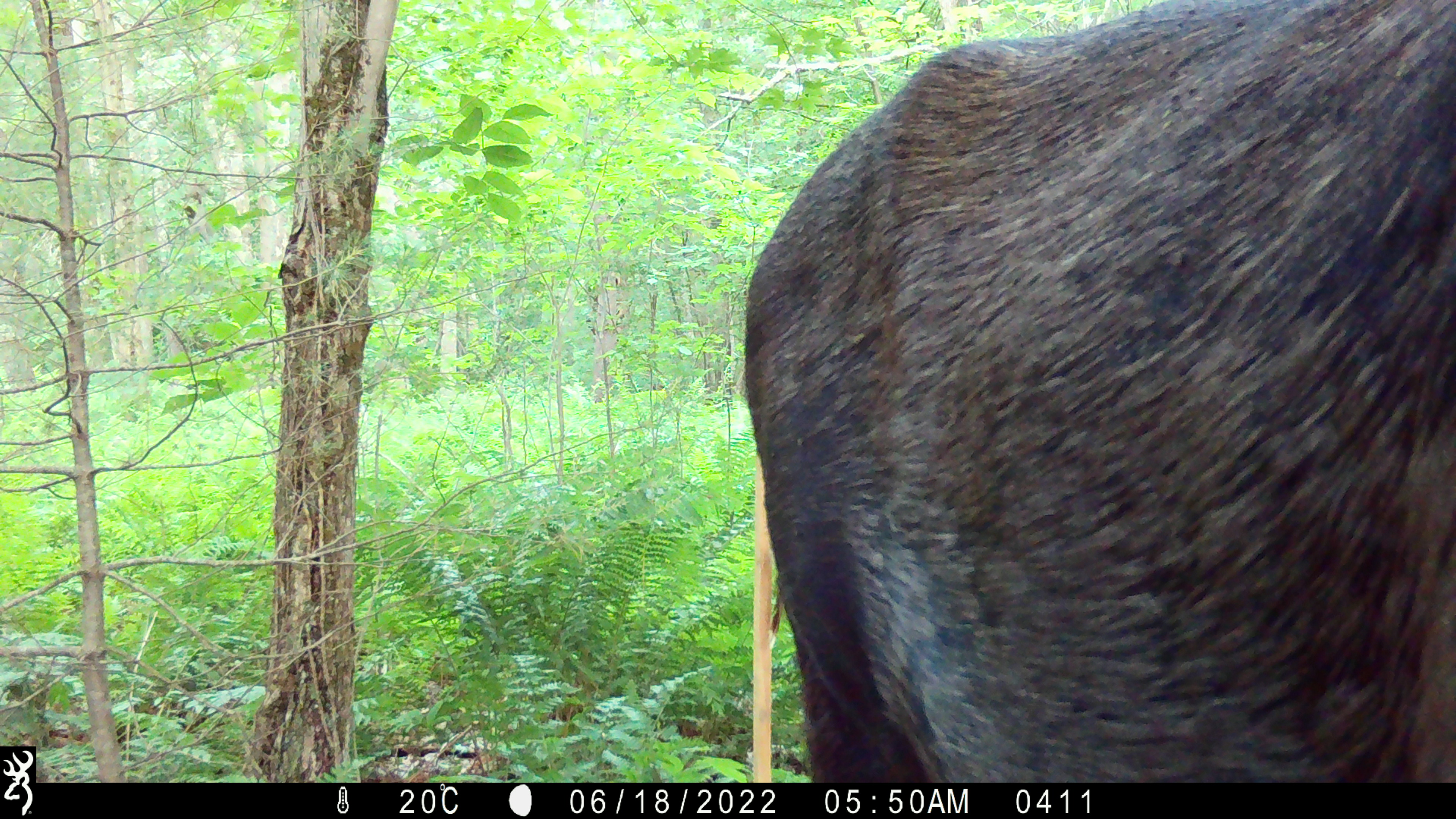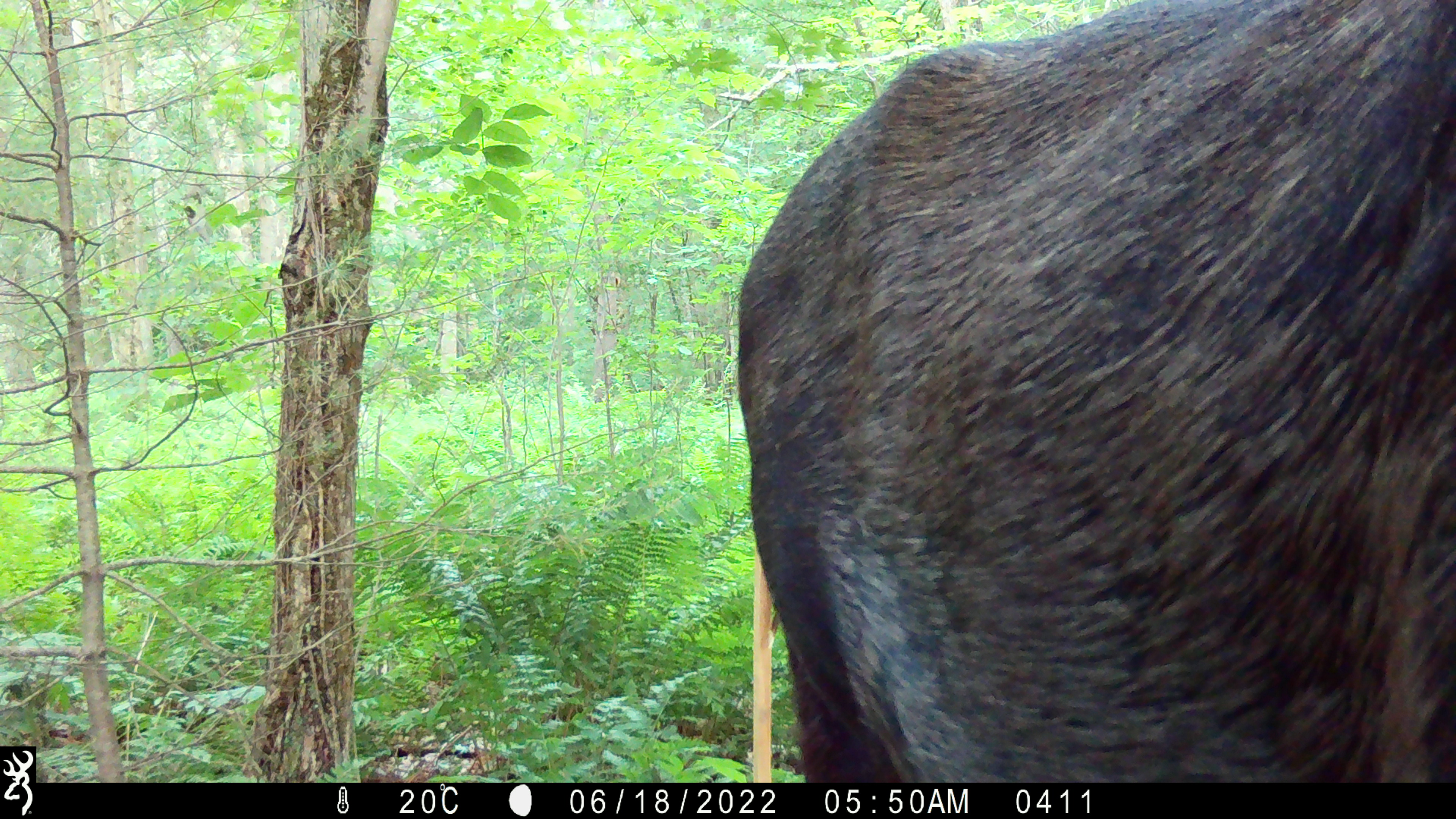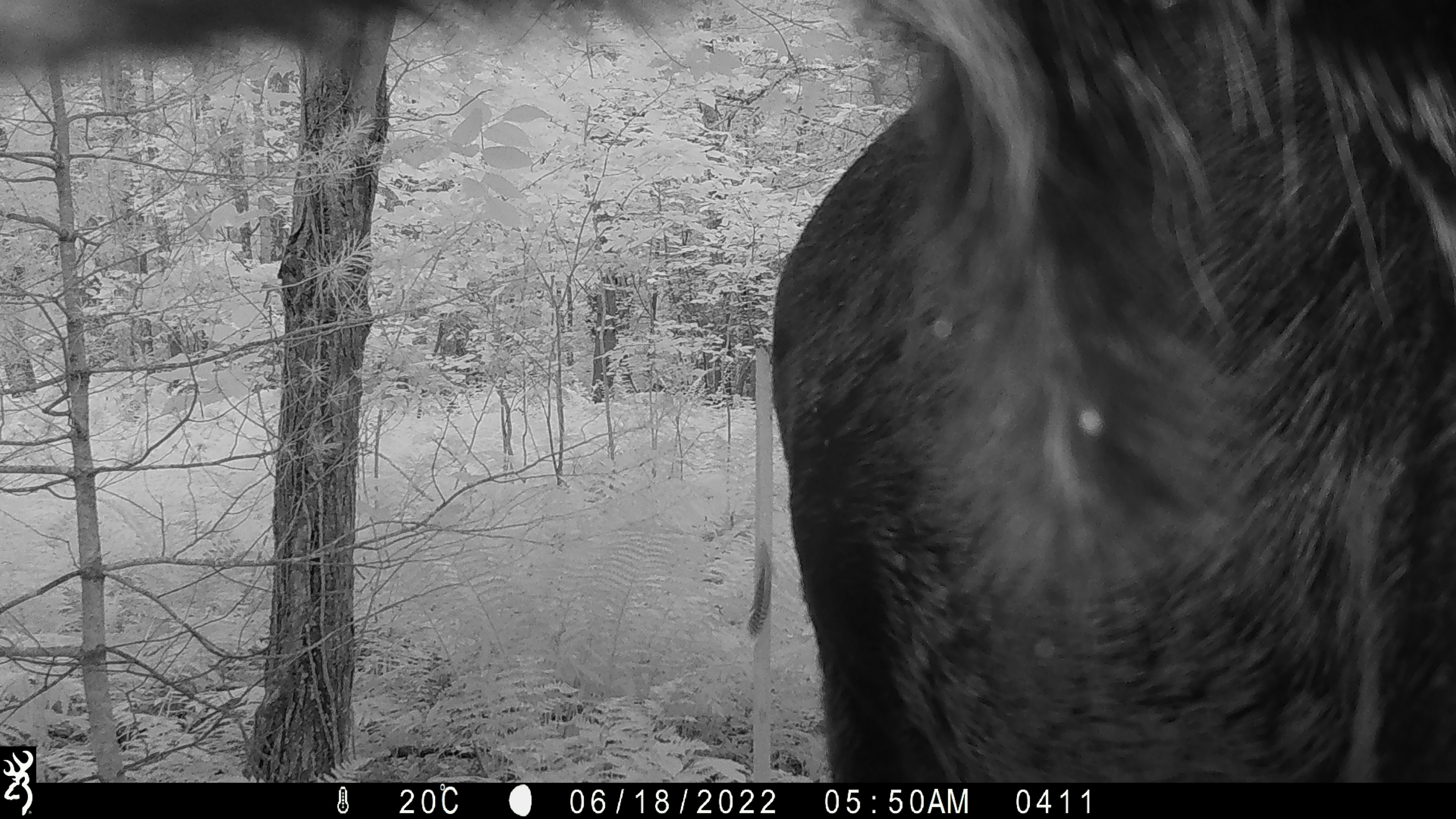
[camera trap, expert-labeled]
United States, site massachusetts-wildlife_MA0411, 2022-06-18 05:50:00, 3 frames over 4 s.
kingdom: Animalia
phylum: Chordata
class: Mammalia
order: Artiodactyla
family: Cervidae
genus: Alces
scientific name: Alces alces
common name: moose